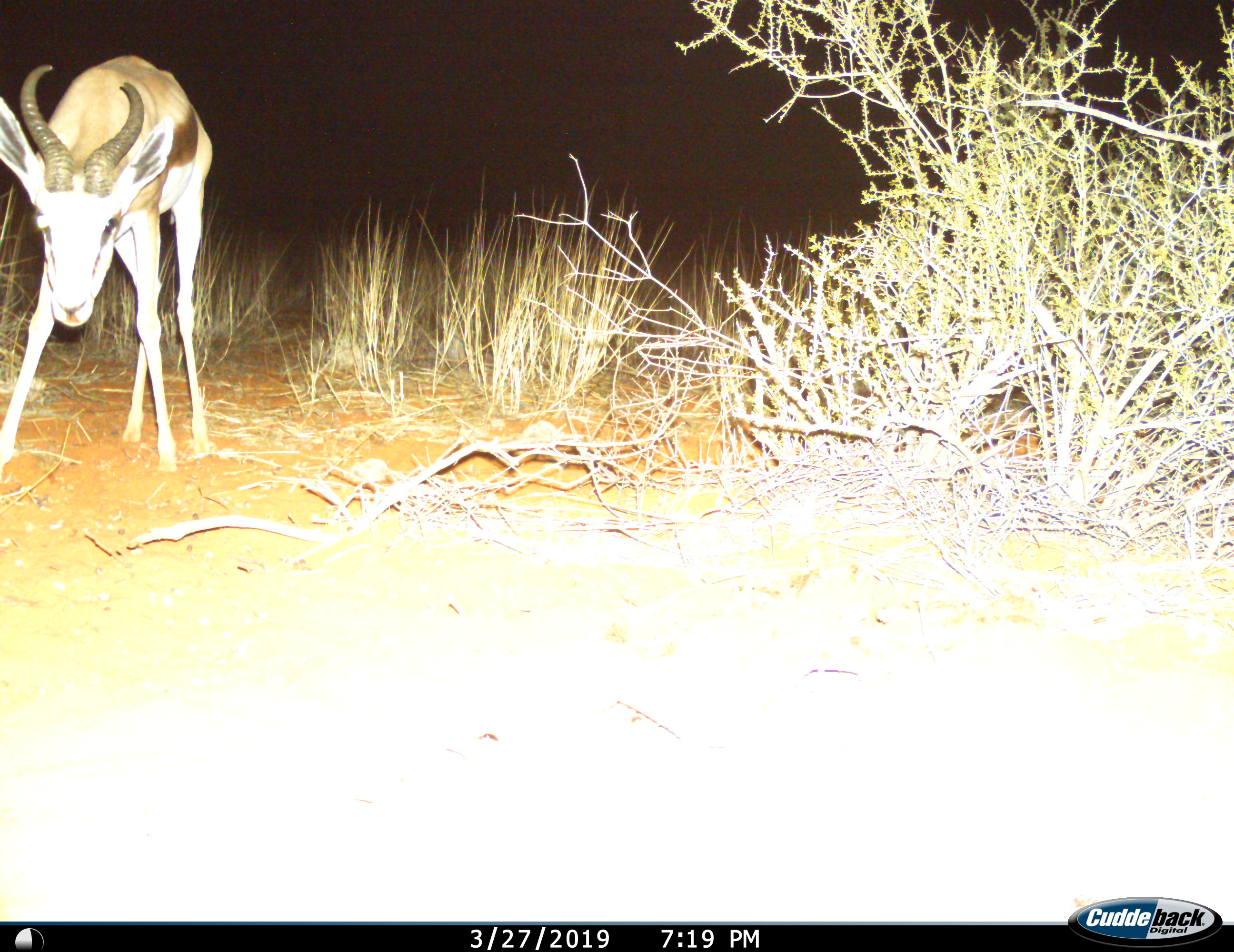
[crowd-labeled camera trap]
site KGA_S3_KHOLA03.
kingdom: Animalia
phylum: Chordata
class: Mammalia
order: Artiodactyla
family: Bovidae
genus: Antidorcas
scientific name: Antidorcas marsupialis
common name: springbok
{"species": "springbok (Antidorcas marsupialis)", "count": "1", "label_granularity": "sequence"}